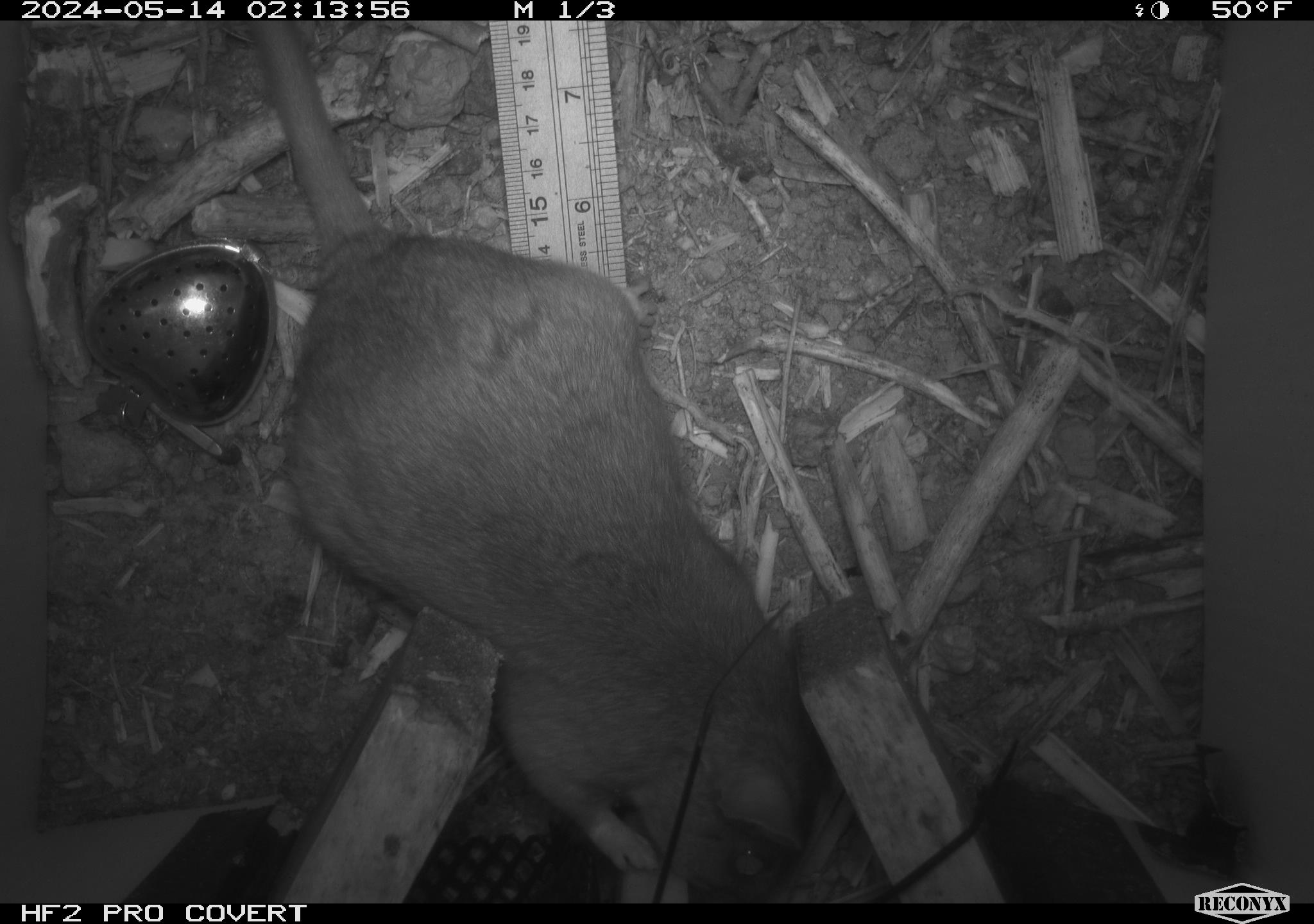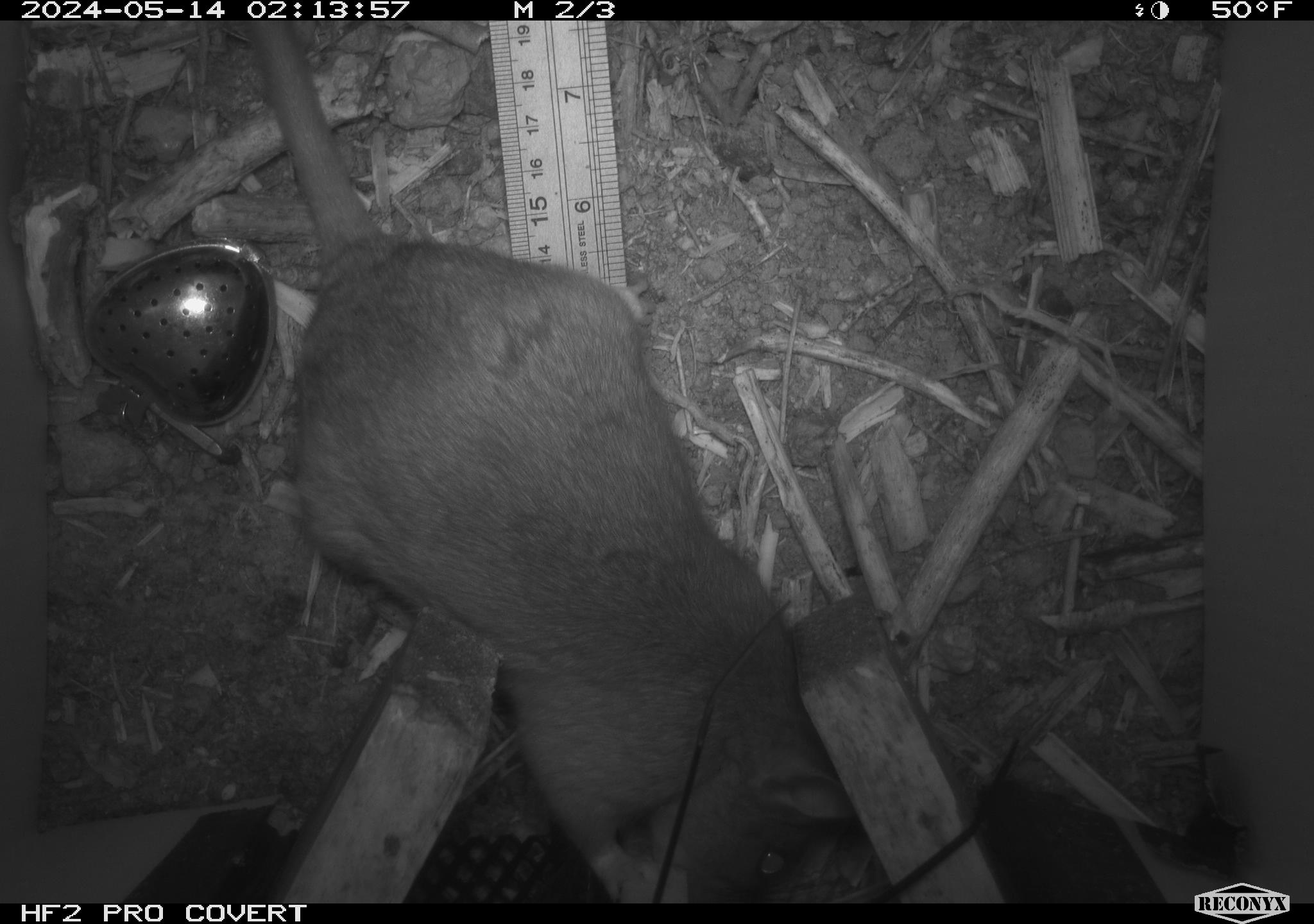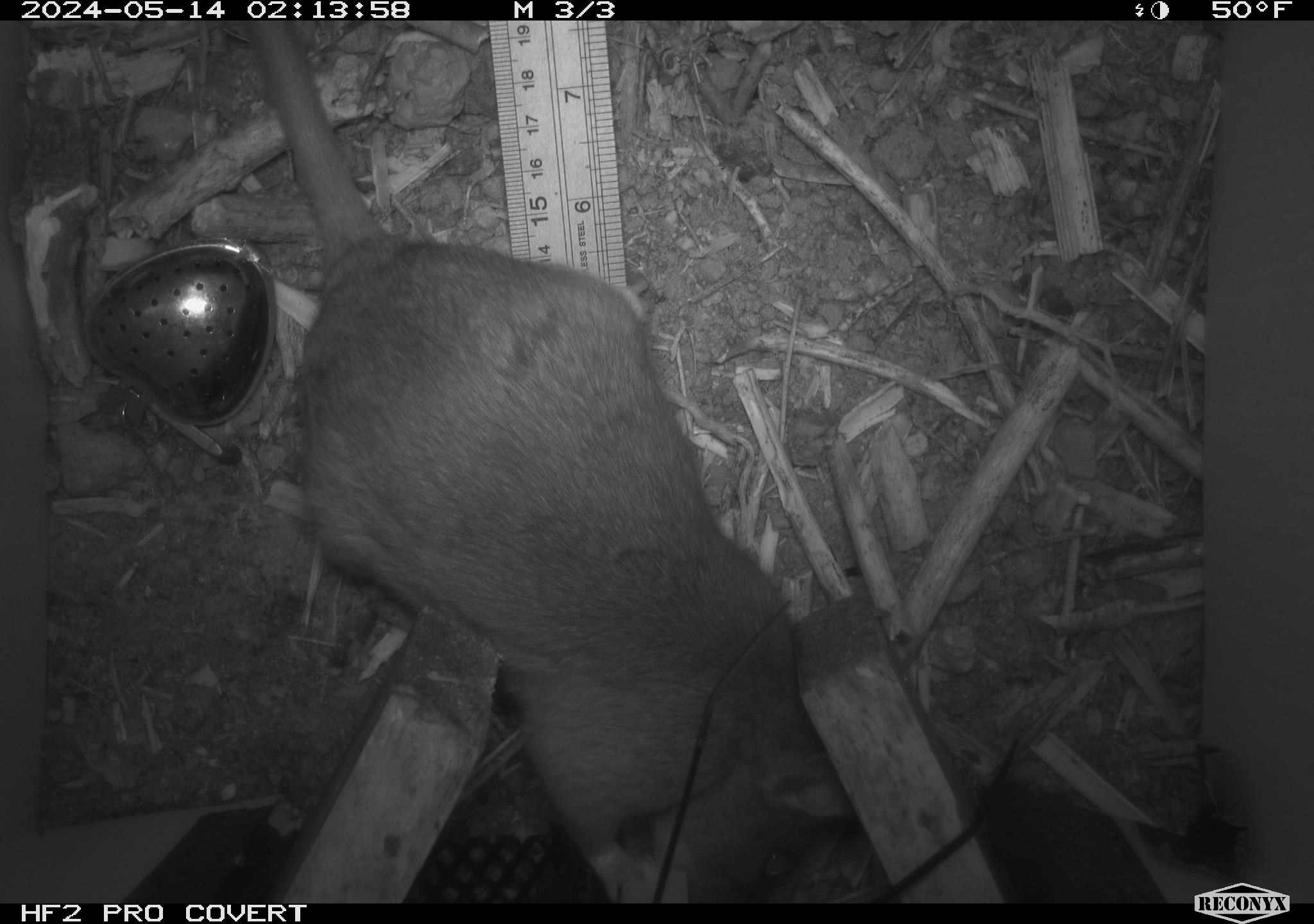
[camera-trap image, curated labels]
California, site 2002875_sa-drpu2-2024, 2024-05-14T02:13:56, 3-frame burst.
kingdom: Animalia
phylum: Chordata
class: Mammalia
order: Rodentia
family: Cricetidae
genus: Neotoma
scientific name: Neotoma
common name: pack rat or woodrat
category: neotoma species